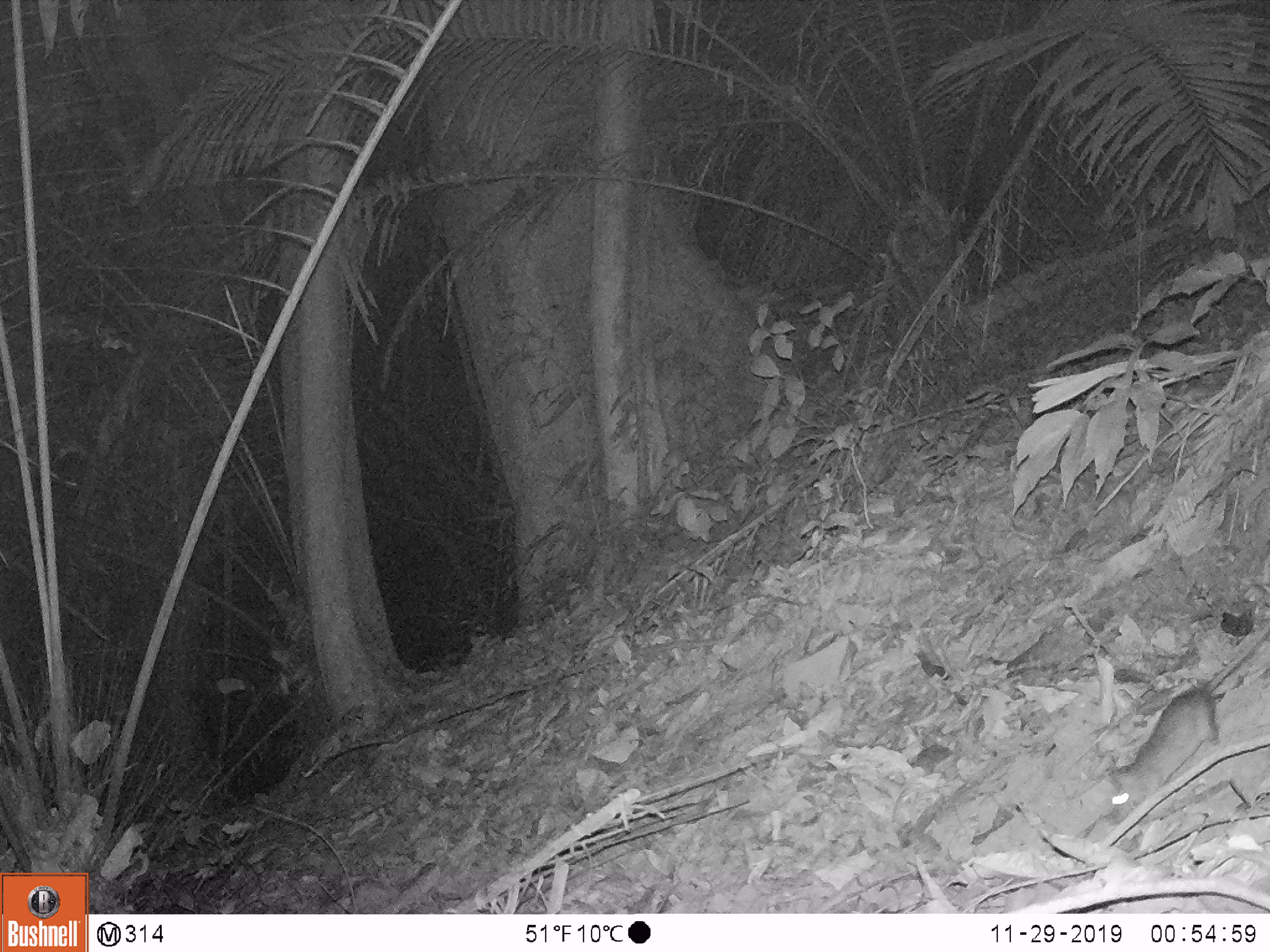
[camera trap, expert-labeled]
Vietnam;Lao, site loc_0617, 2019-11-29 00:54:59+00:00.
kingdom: Animalia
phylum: Chordata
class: Mammalia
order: Rodentia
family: Muridae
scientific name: Muridae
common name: old-world mice and rats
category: unidentified murid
Unidentified murid (old-world mice and rats) (Muridae). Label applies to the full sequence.